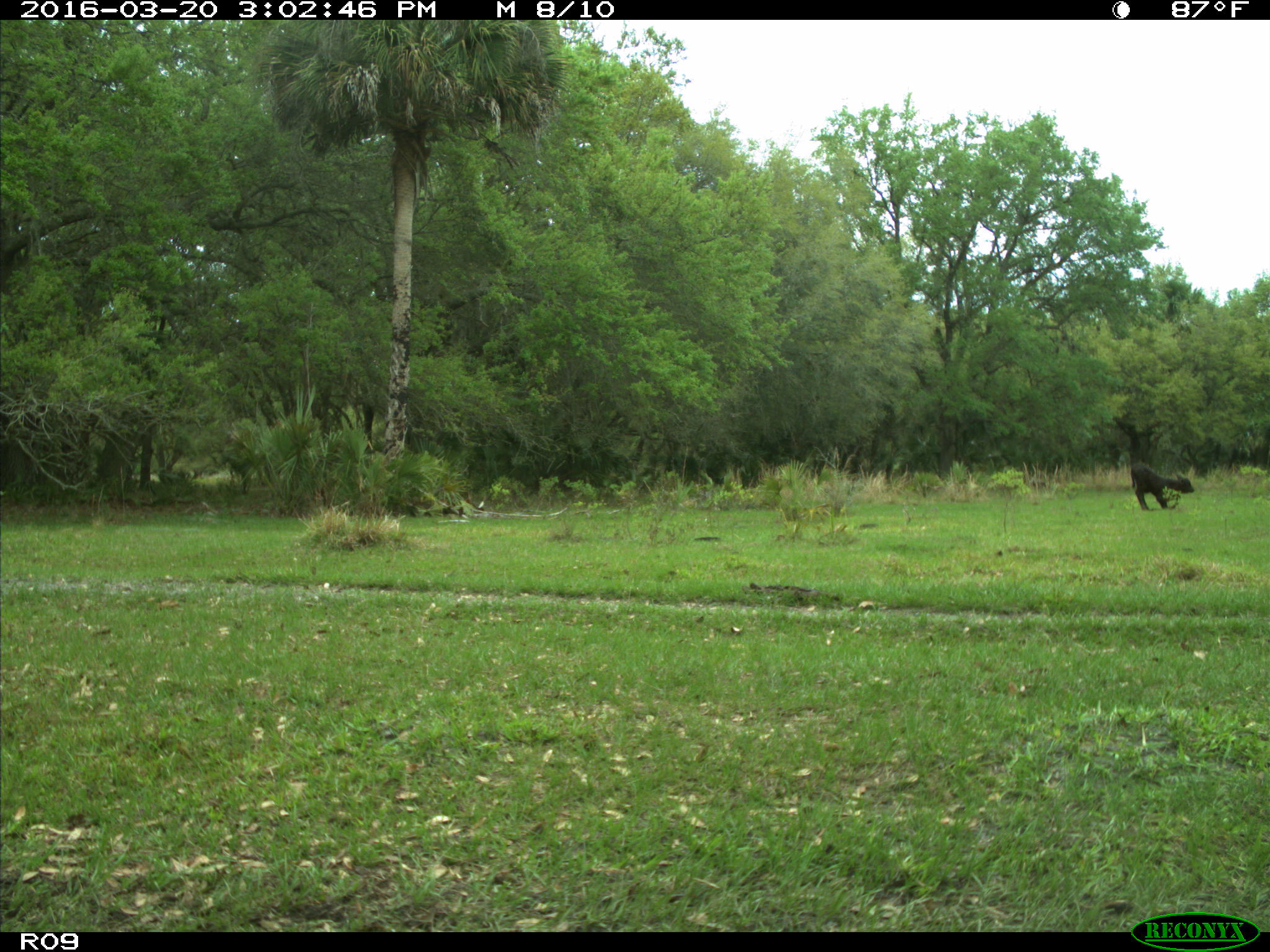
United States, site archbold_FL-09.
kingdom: Animalia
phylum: Chordata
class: Mammalia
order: Artiodactyla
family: Bovidae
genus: Bos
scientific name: Bos taurus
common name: domestic cow